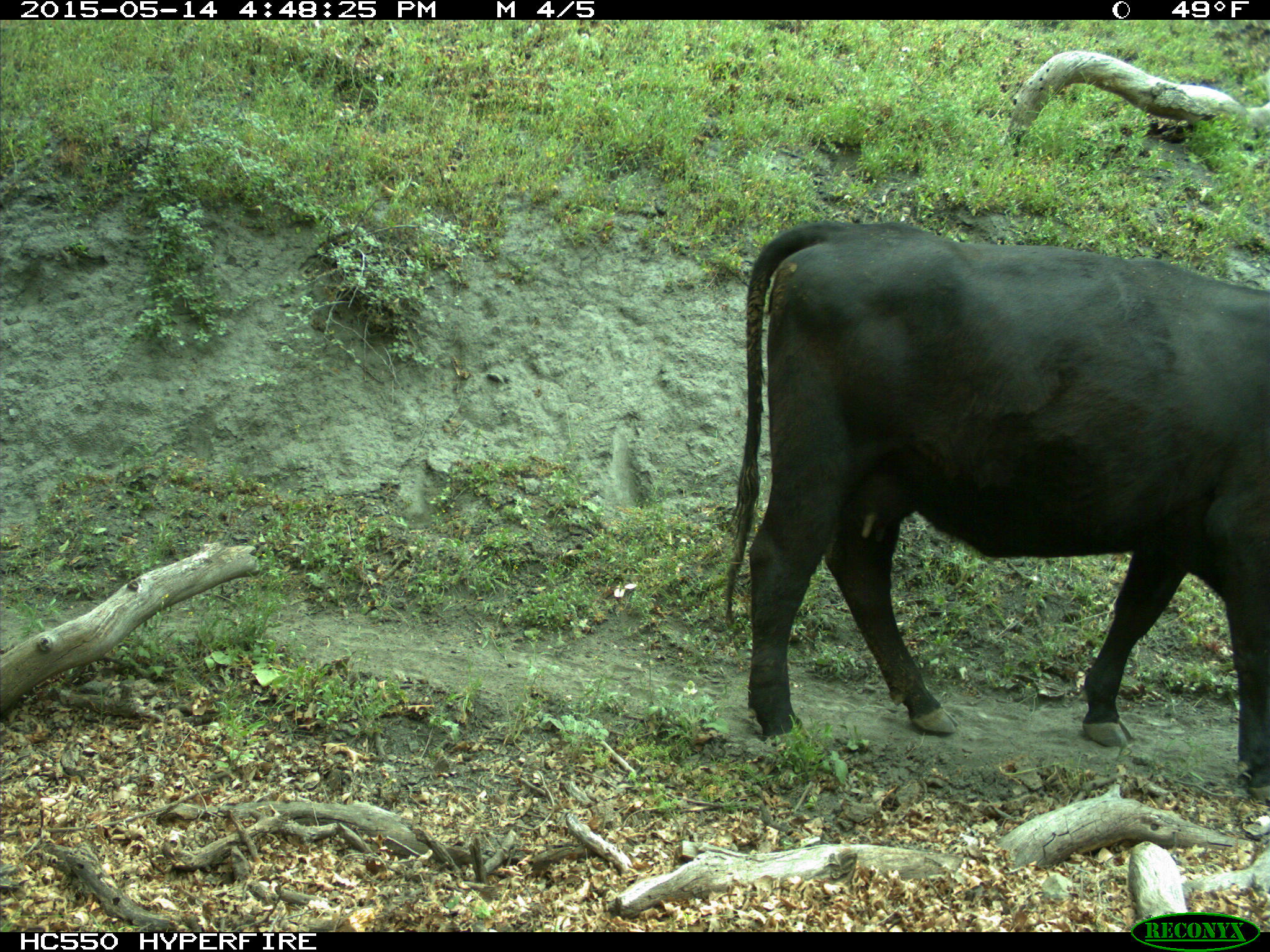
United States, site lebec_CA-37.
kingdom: Animalia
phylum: Chordata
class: Mammalia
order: Artiodactyla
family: Bovidae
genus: Bos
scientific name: Bos taurus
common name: domestic cow